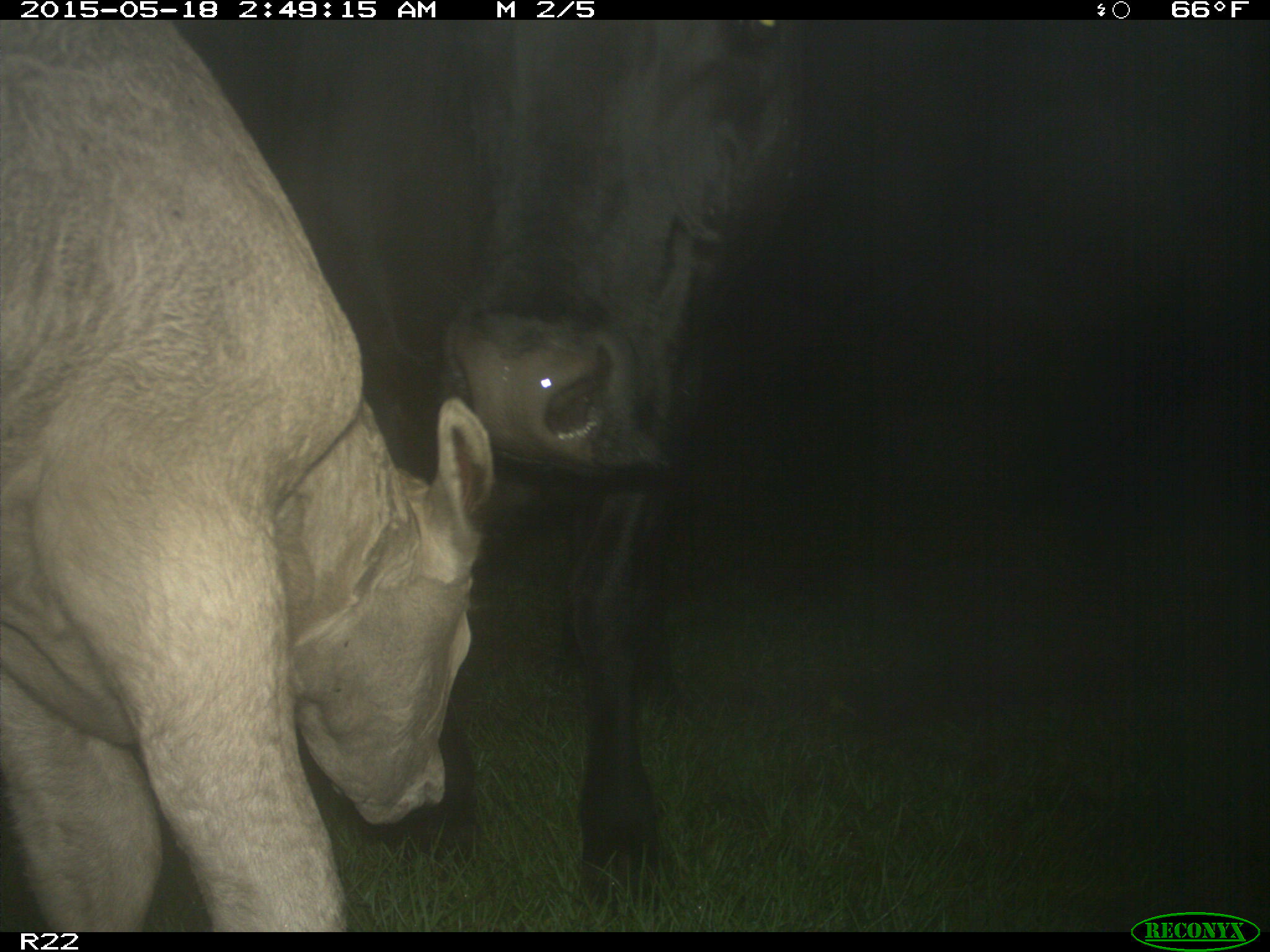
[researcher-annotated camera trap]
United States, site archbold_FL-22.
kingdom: Animalia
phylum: Chordata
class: Mammalia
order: Artiodactyla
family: Bovidae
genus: Bos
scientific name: Bos taurus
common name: domestic cow